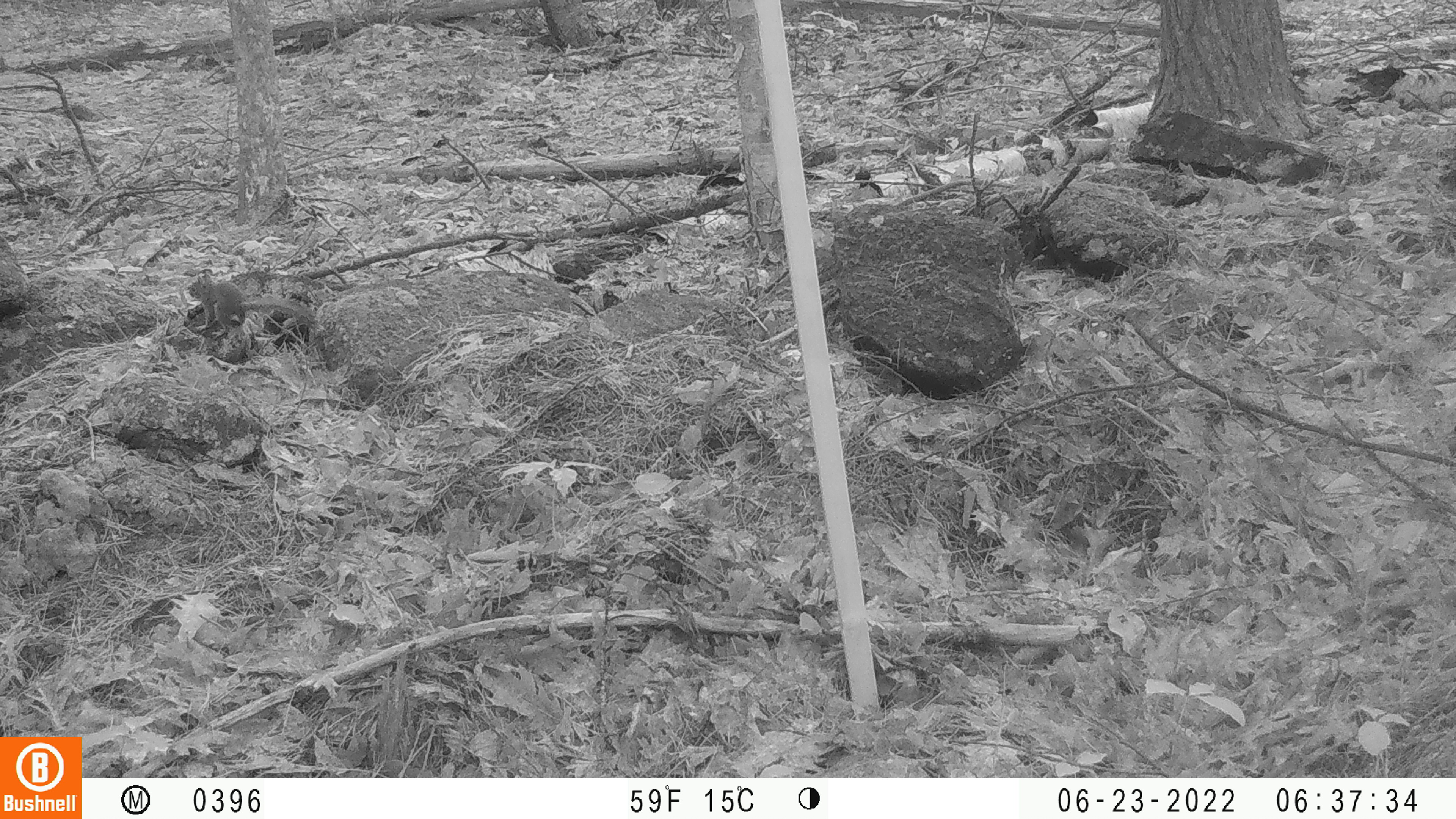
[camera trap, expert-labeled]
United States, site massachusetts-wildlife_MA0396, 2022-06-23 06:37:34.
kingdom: Animalia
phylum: Chordata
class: Mammalia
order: Rodentia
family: Sciuridae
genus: Tamiasciurus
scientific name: Tamiasciurus hudsonicus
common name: red squirrel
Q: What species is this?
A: Red squirrel (Tamiasciurus hudsonicus).